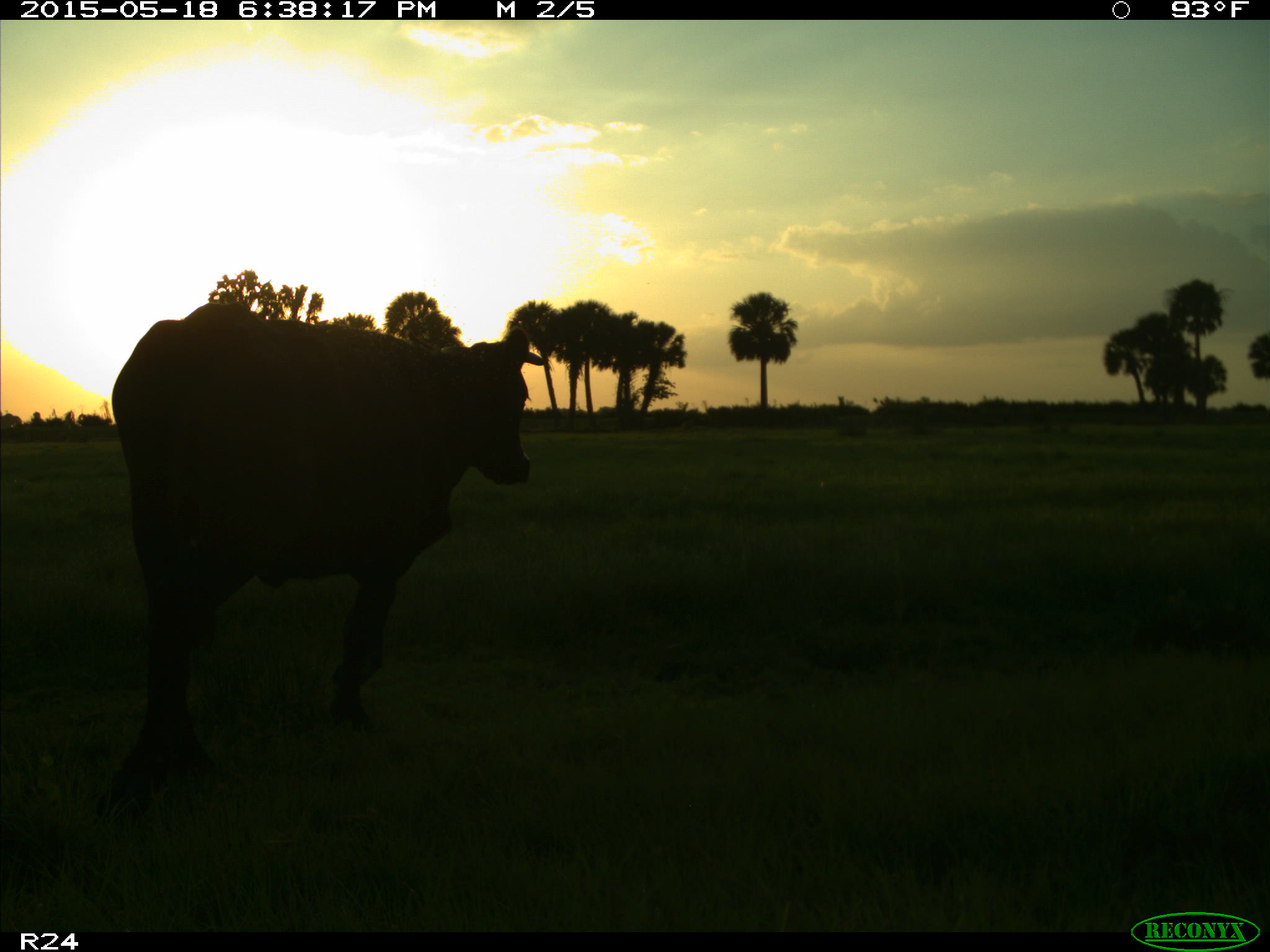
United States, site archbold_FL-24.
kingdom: Animalia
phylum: Chordata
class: Mammalia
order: Artiodactyla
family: Bovidae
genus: Bos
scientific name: Bos taurus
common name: domestic cow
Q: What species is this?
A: Bos taurus (domestic cow).